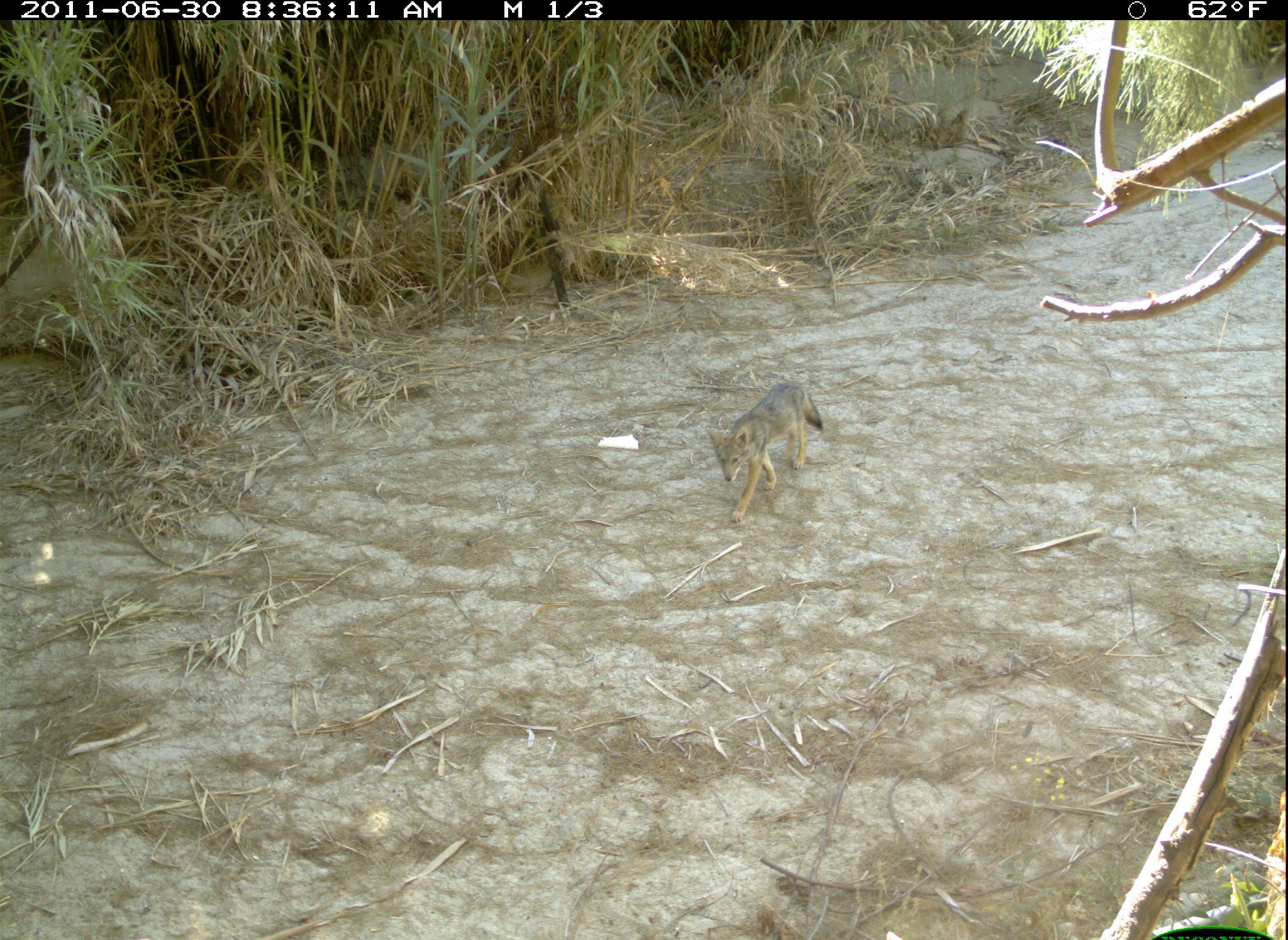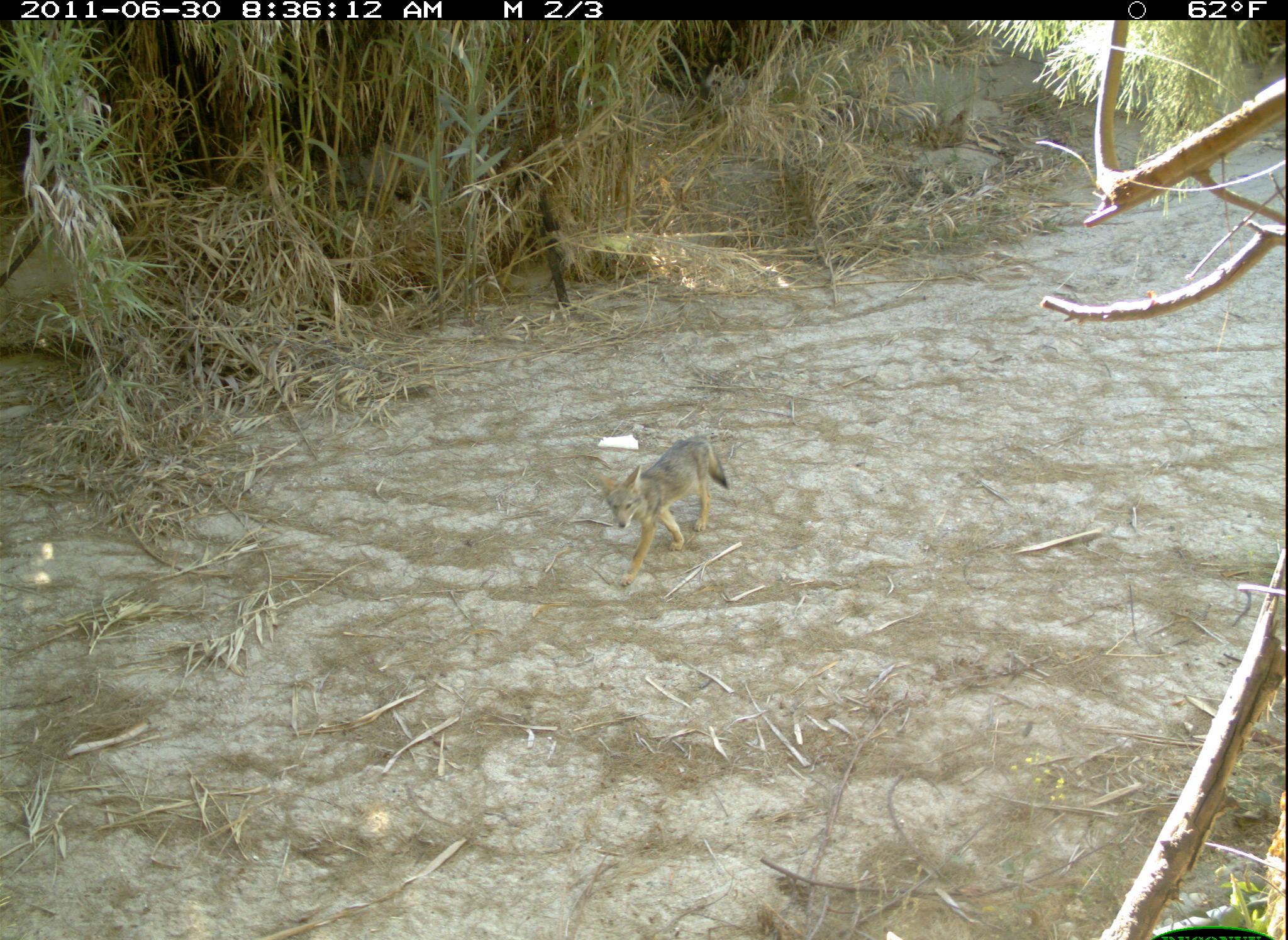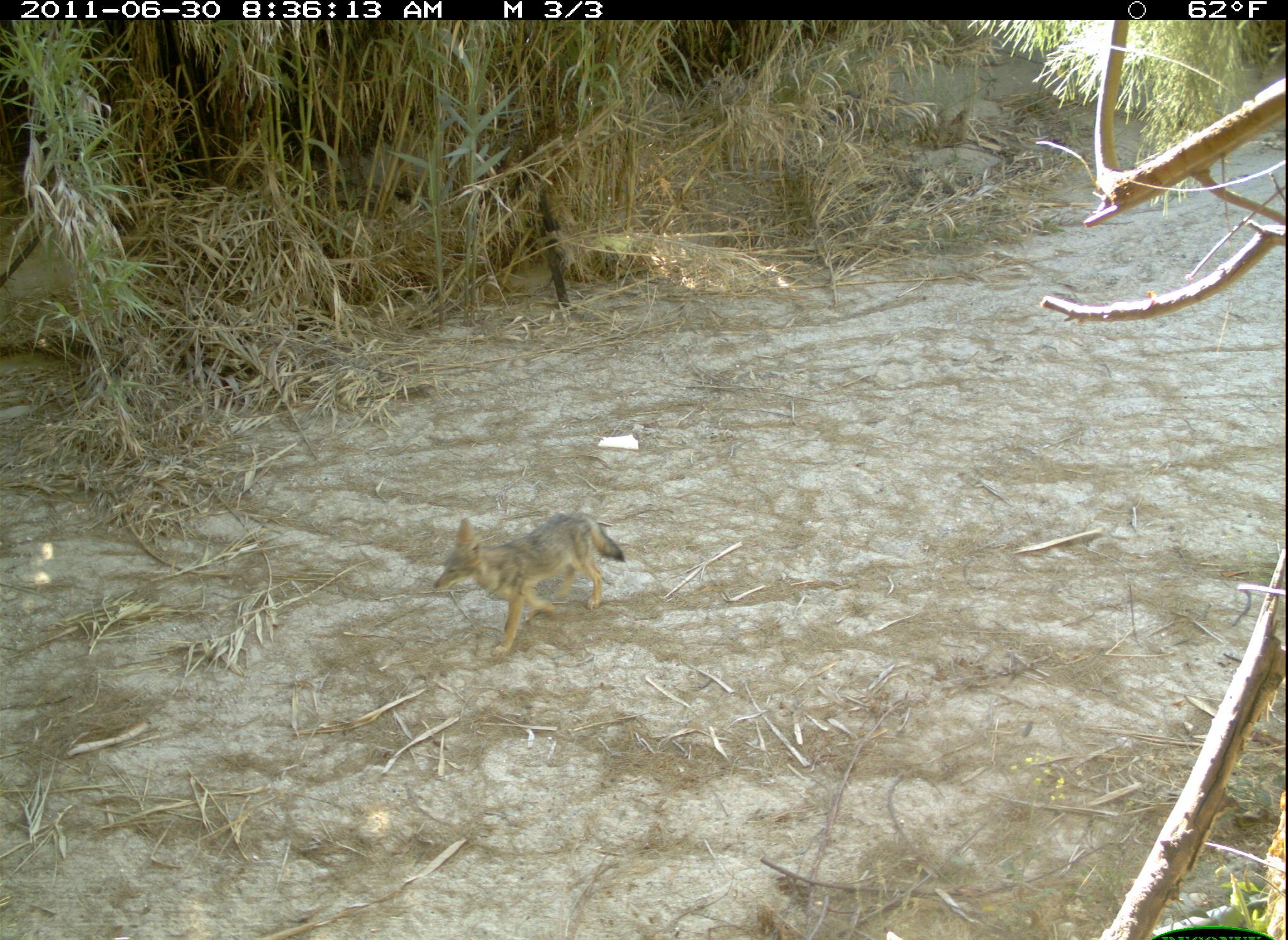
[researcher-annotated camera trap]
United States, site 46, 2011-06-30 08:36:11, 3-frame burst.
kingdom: Animalia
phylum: Chordata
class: Mammalia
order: Carnivora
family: Canidae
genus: Canis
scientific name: Canis latrans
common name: coyote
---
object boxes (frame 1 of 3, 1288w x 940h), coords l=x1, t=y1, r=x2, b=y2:
coyote: l=698, t=372, r=836, b=529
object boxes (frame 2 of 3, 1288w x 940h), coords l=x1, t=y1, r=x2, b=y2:
coyote: l=594, t=429, r=736, b=597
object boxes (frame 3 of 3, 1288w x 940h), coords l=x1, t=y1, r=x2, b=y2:
coyote: l=423, t=500, r=637, b=666